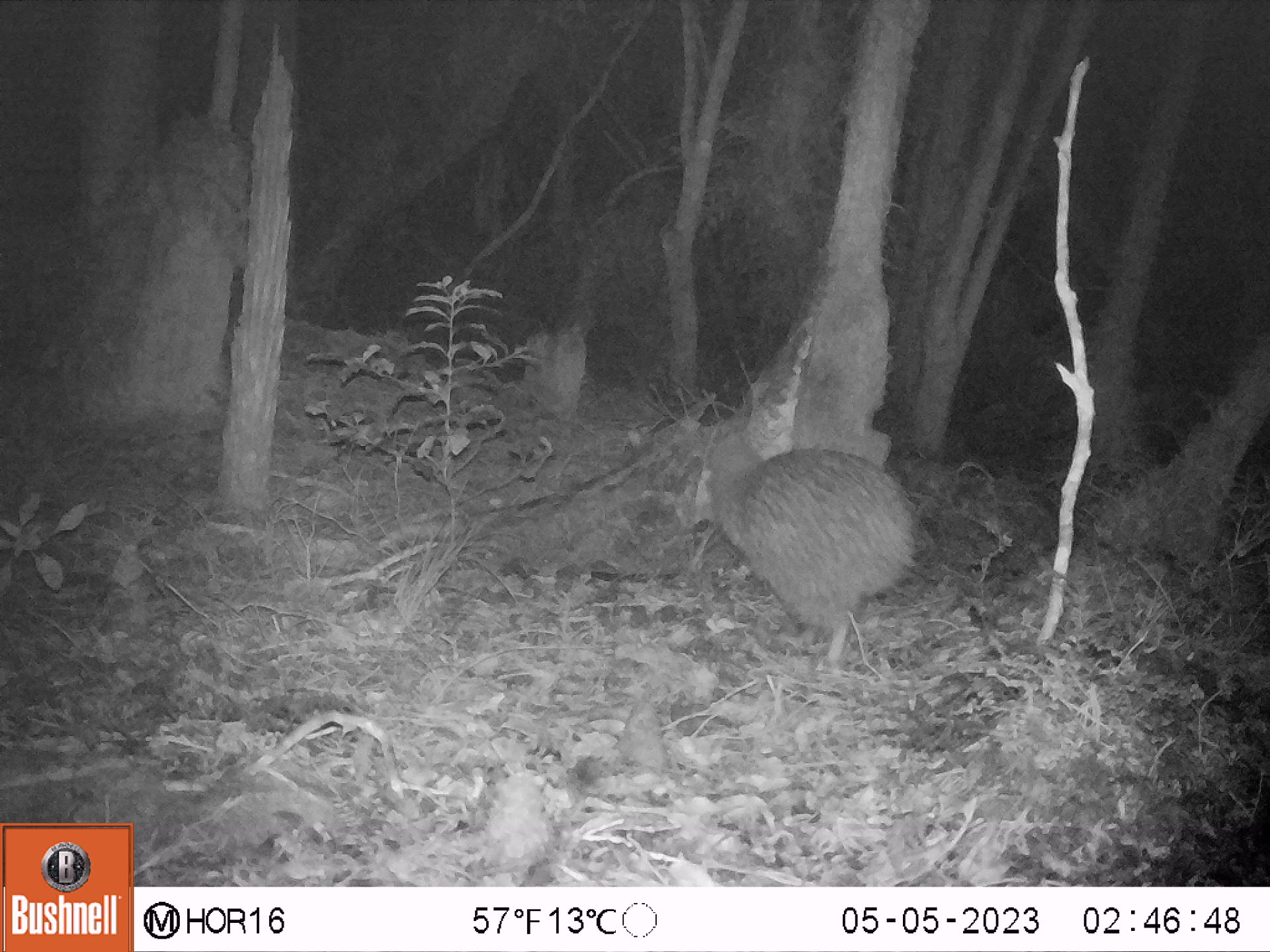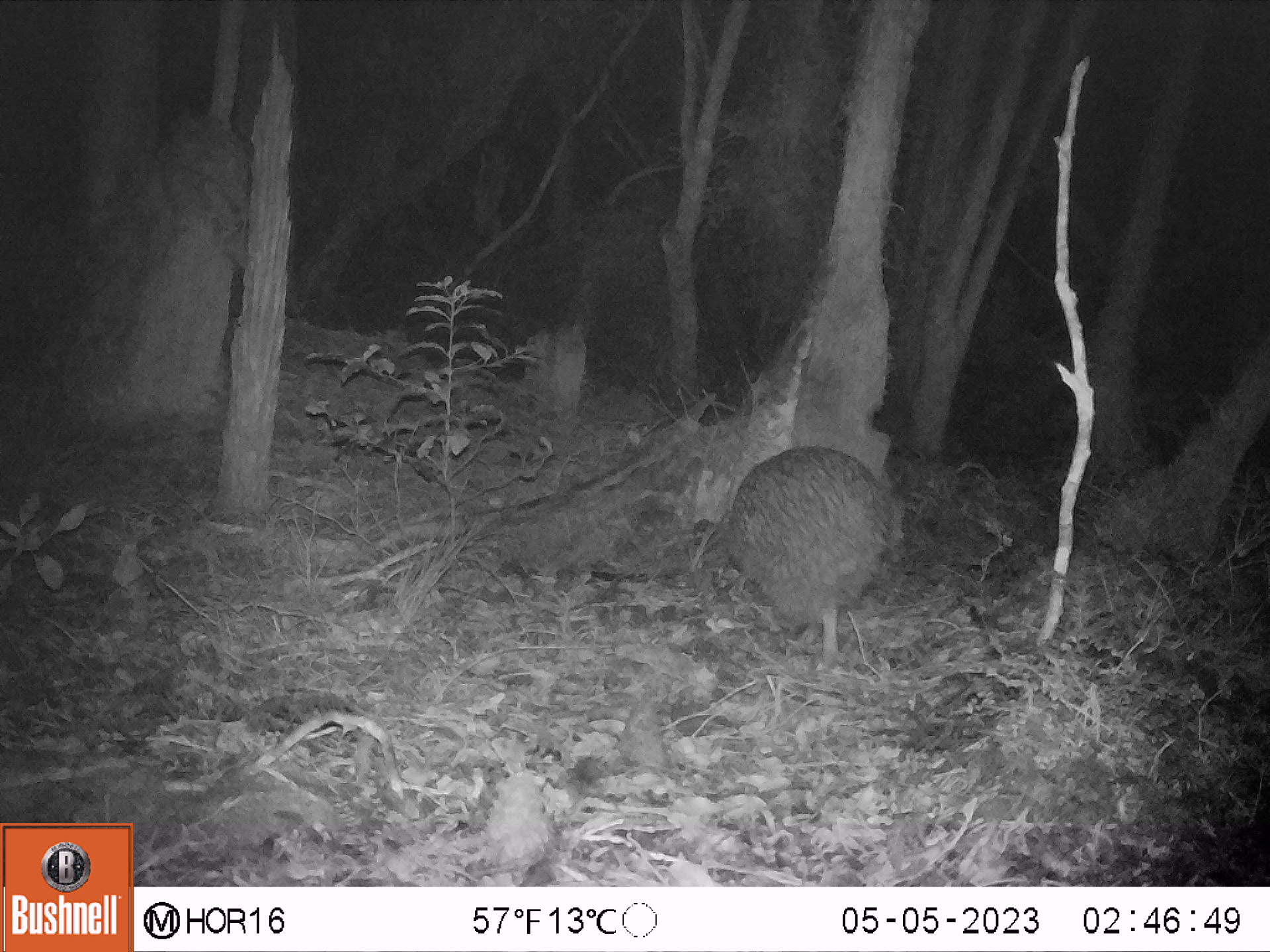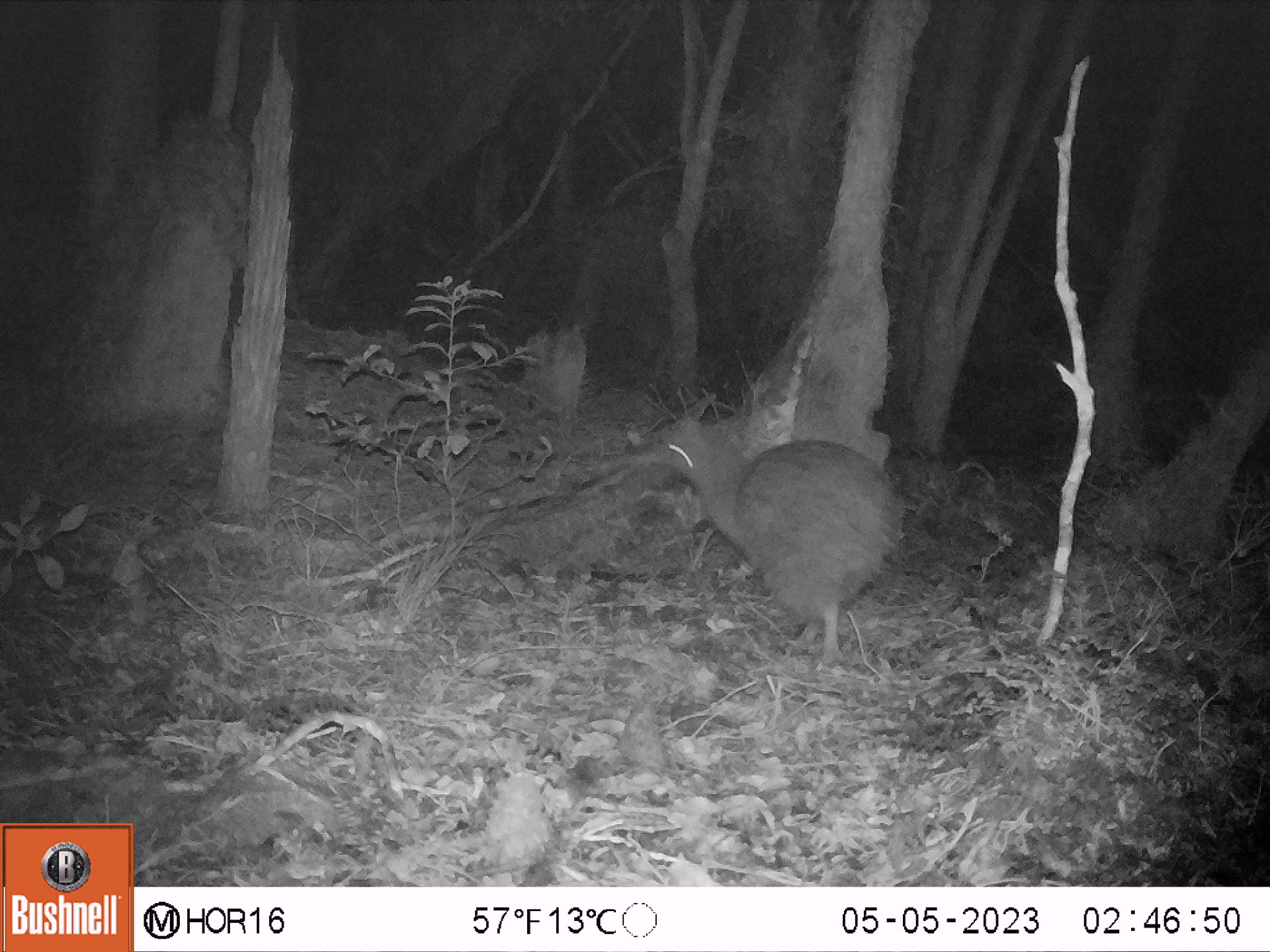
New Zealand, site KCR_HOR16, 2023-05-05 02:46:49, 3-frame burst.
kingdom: Animalia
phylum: Chordata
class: Aves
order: Apterygiformes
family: Apterygidae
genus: Apteryx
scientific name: Apteryx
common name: kiwi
Kiwi (Apteryx).